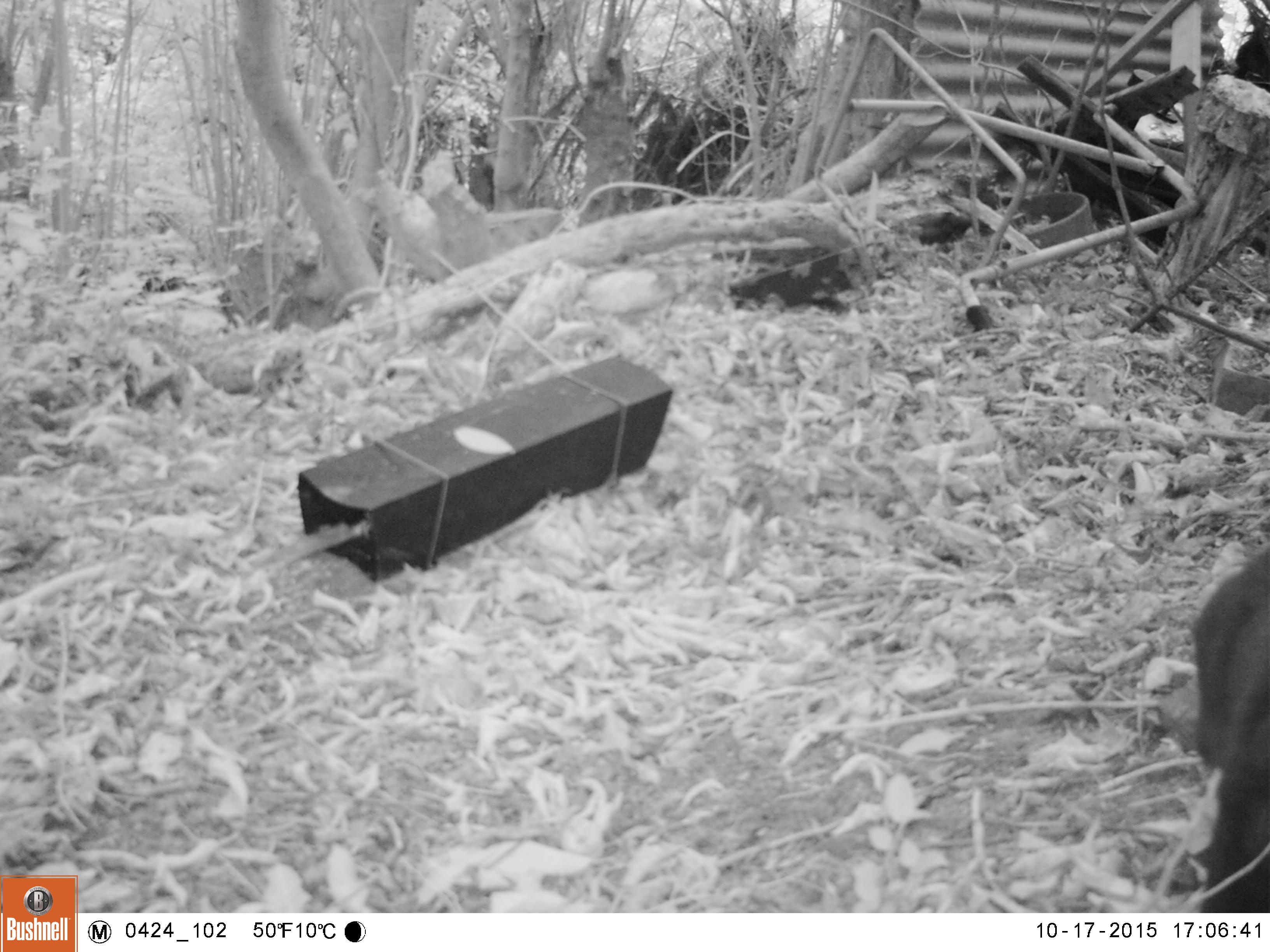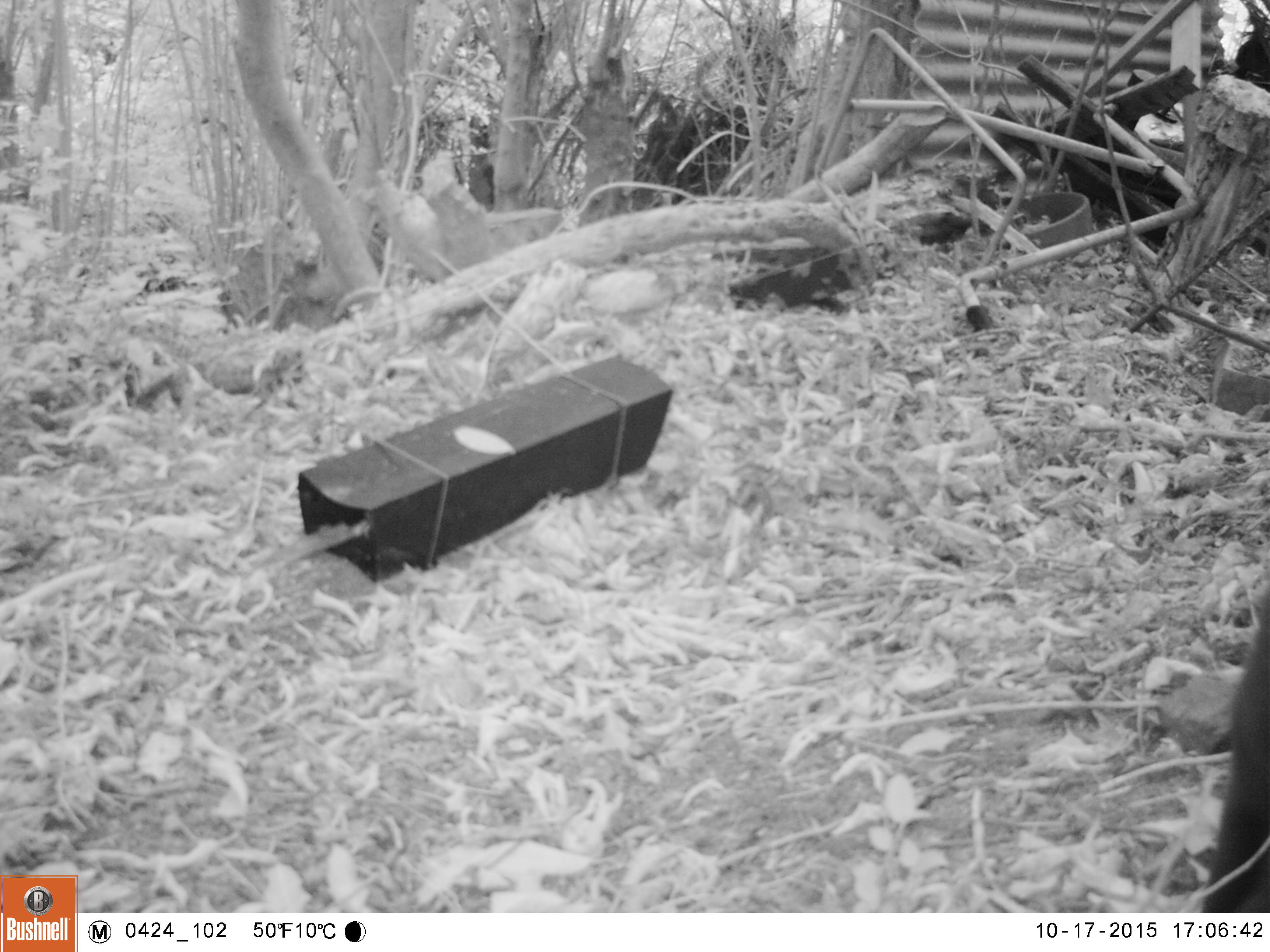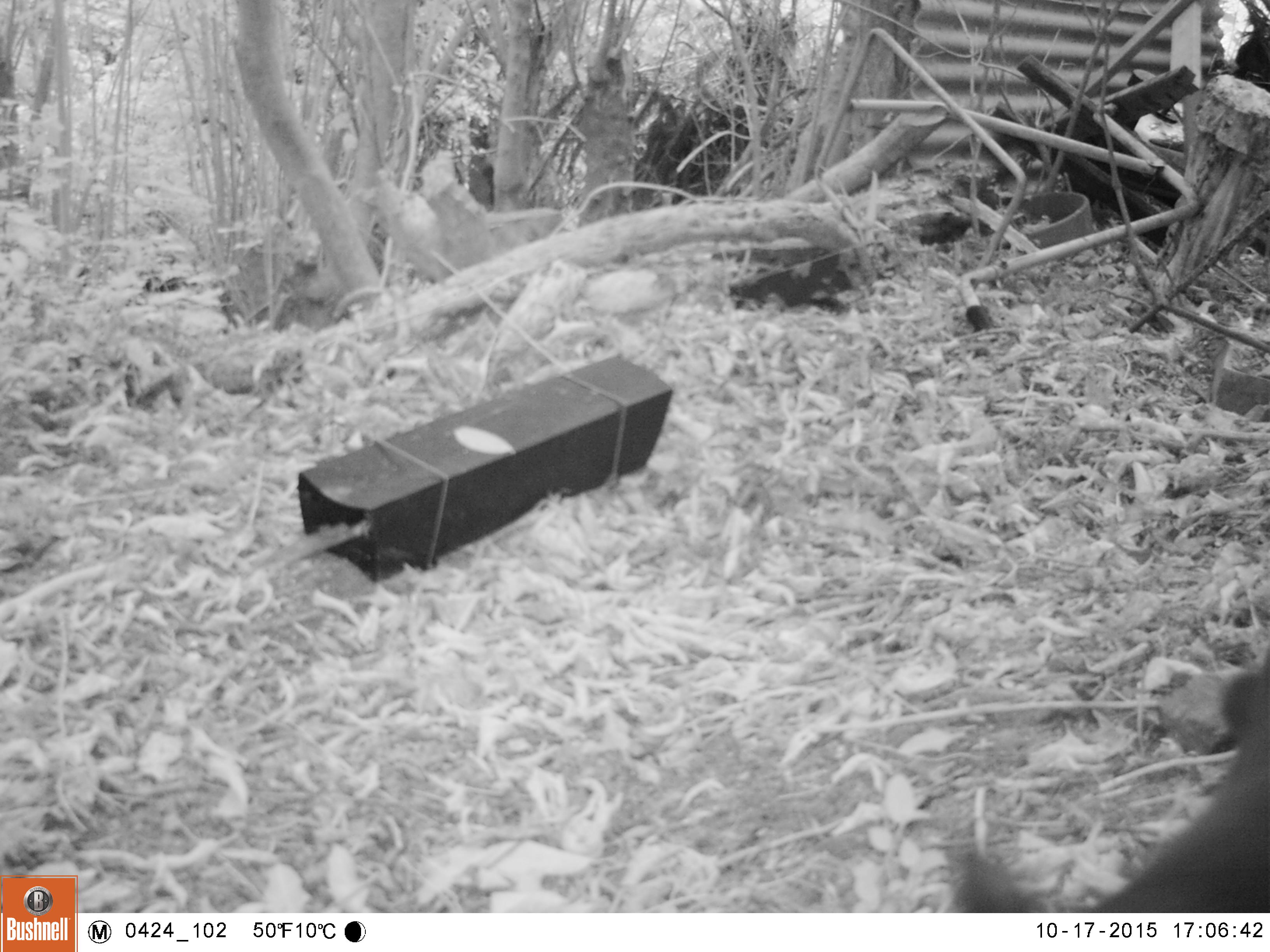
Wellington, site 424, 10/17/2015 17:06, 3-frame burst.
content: unidentified animal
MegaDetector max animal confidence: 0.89